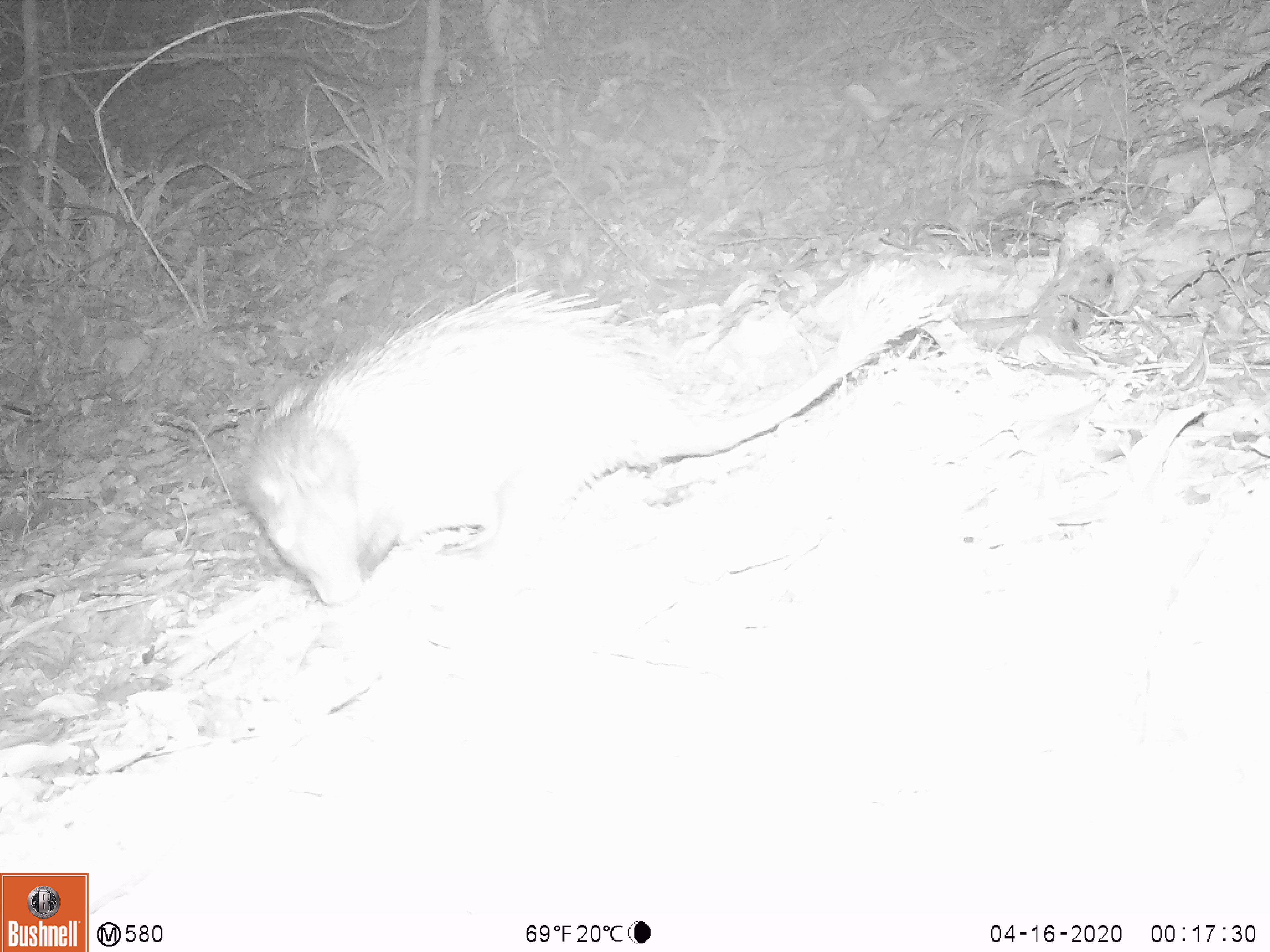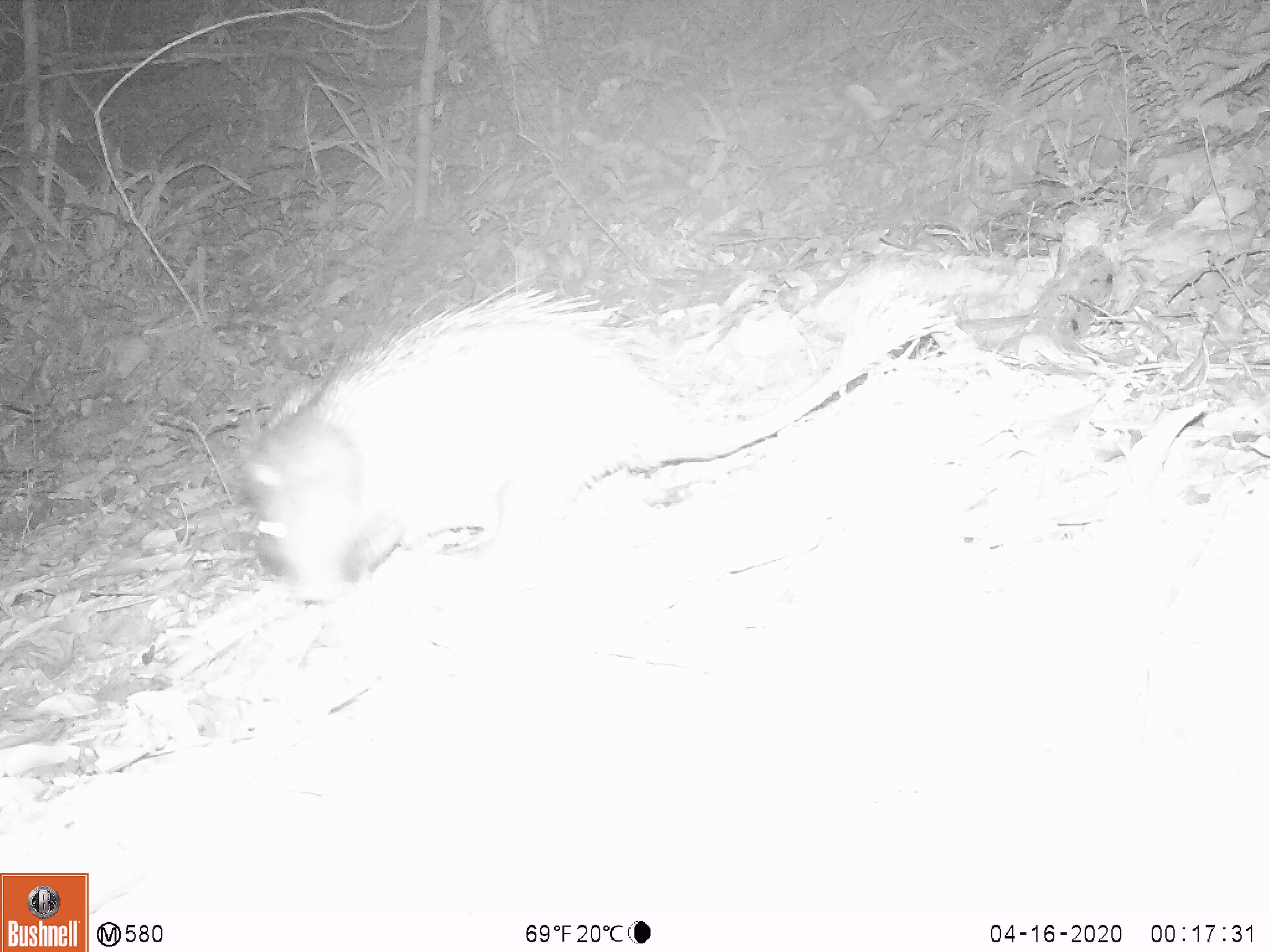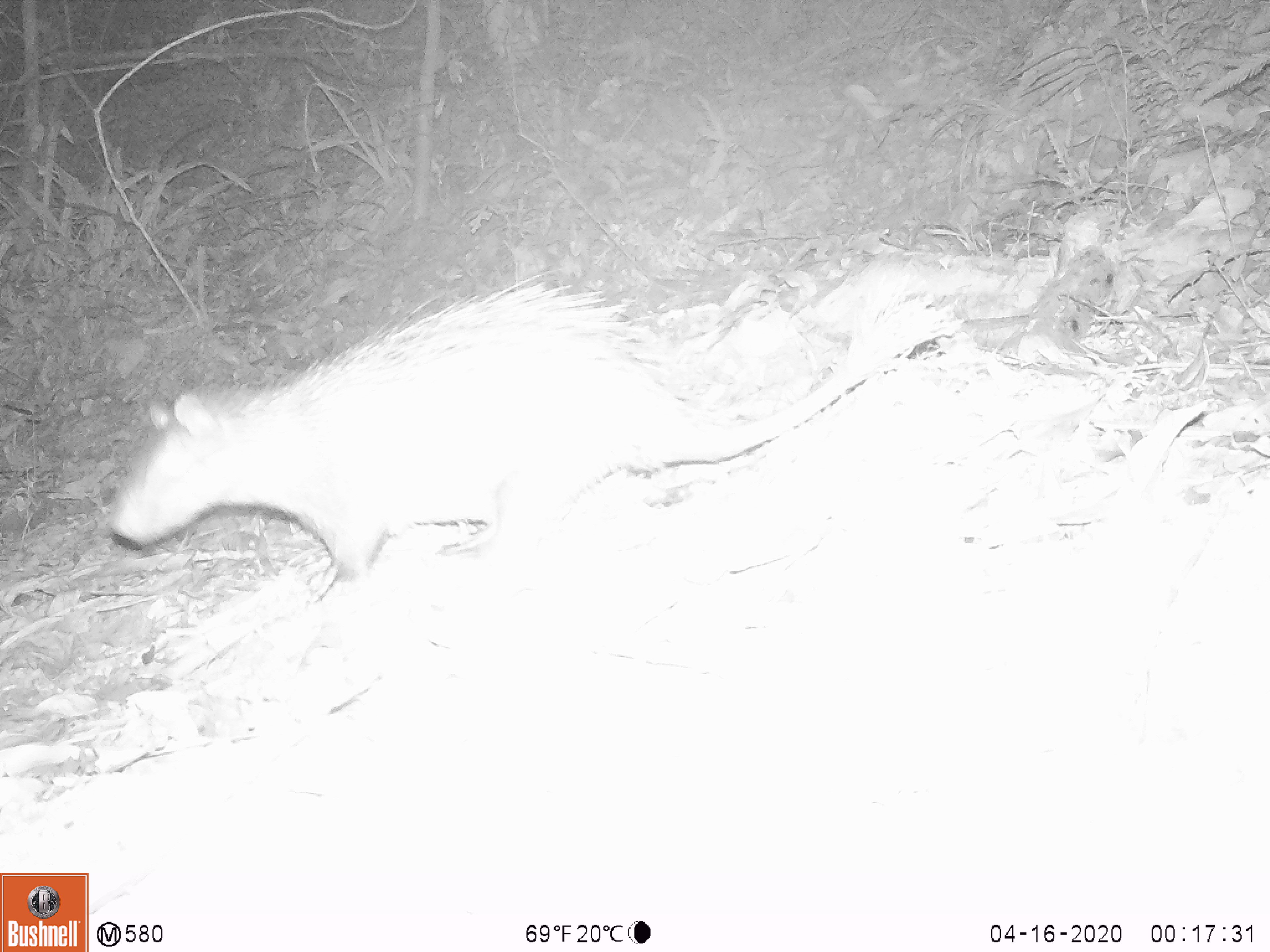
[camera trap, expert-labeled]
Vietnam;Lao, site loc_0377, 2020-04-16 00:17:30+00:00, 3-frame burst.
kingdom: Animalia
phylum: Chordata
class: Mammalia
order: Rodentia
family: Hystricidae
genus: Atherurus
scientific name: Atherurus macrourus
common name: asiatic brush-tailed porcupine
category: asiatic brush tailed porcupine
Asiatic brush tailed porcupine (asiatic brush-tailed porcupine) (Atherurus macrourus). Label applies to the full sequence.